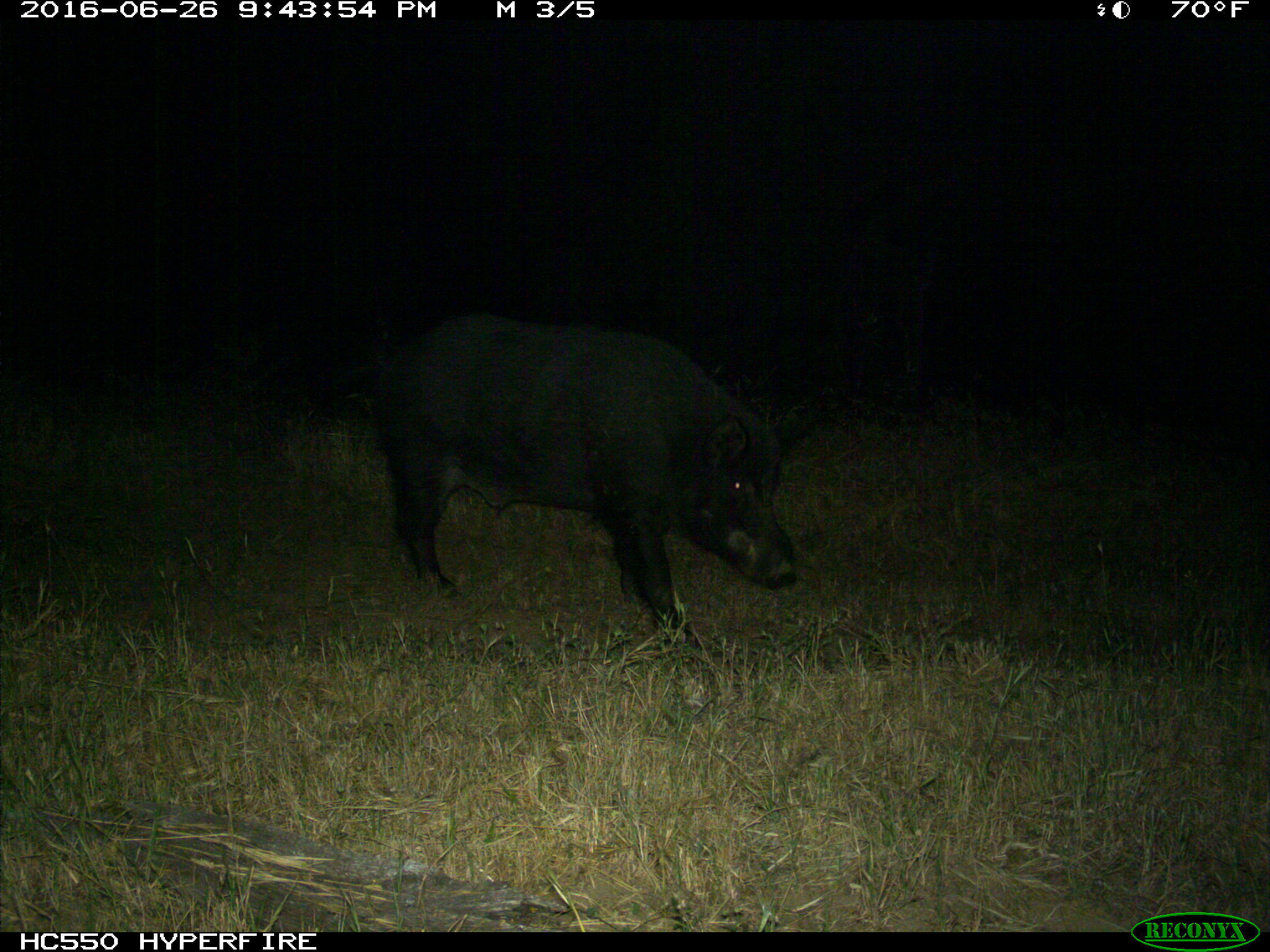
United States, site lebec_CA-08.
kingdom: Animalia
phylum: Chordata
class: Mammalia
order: Artiodactyla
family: Suidae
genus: Sus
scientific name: Sus scrofa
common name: wild boar